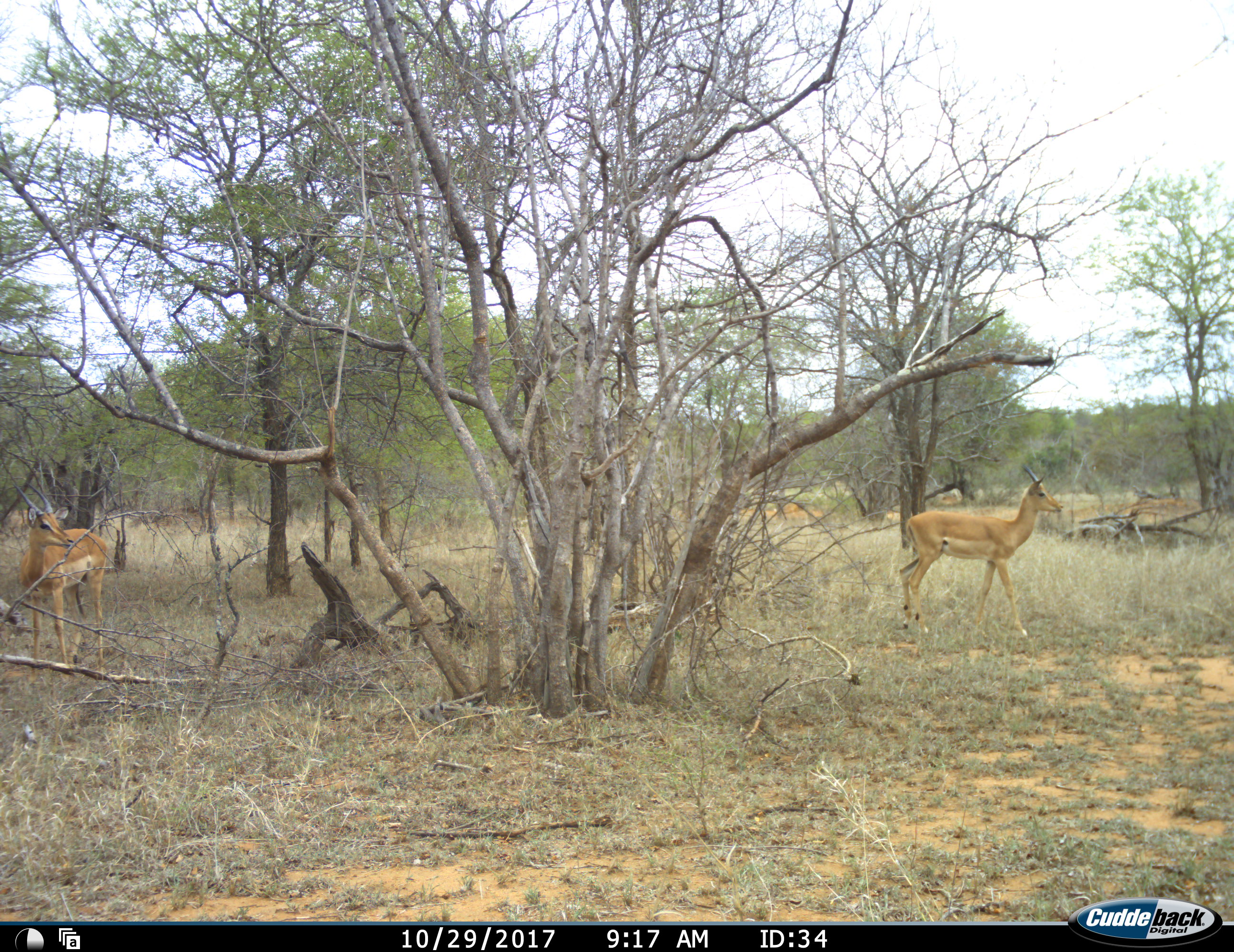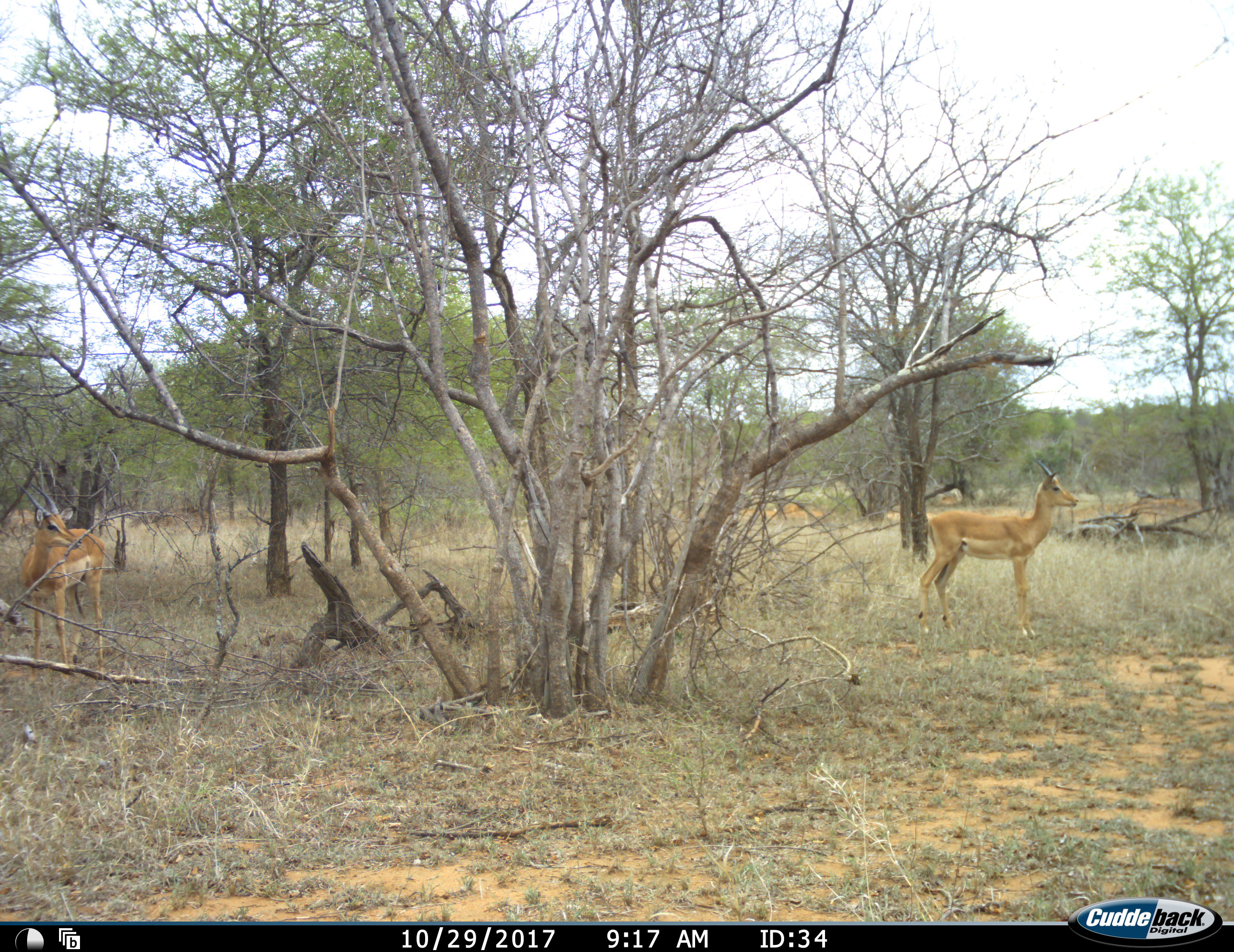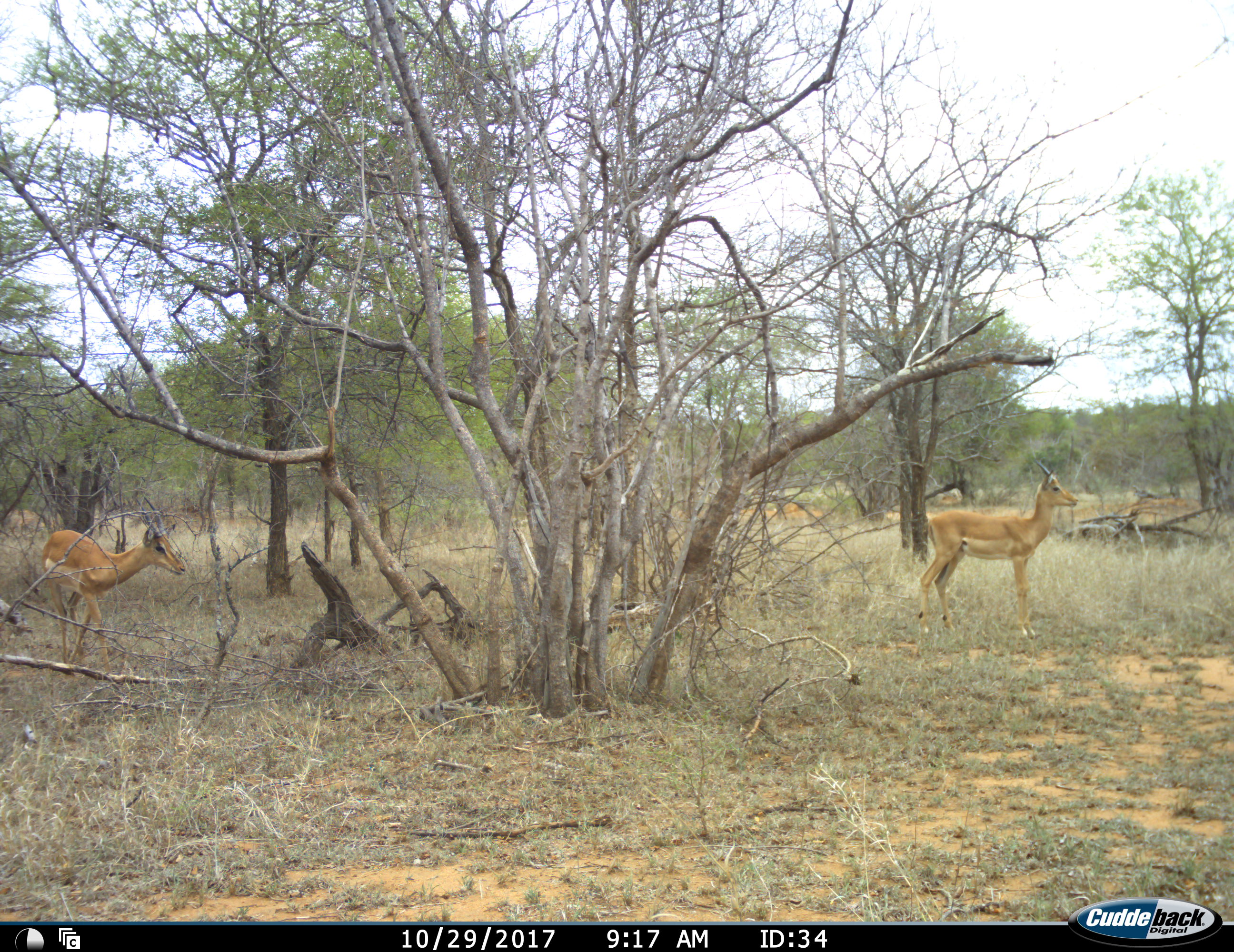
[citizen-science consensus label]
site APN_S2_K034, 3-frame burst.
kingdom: Animalia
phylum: Chordata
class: Mammalia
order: Artiodactyla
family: Bovidae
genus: Aepyceros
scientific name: Aepyceros melampus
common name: impala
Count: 2.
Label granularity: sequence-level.